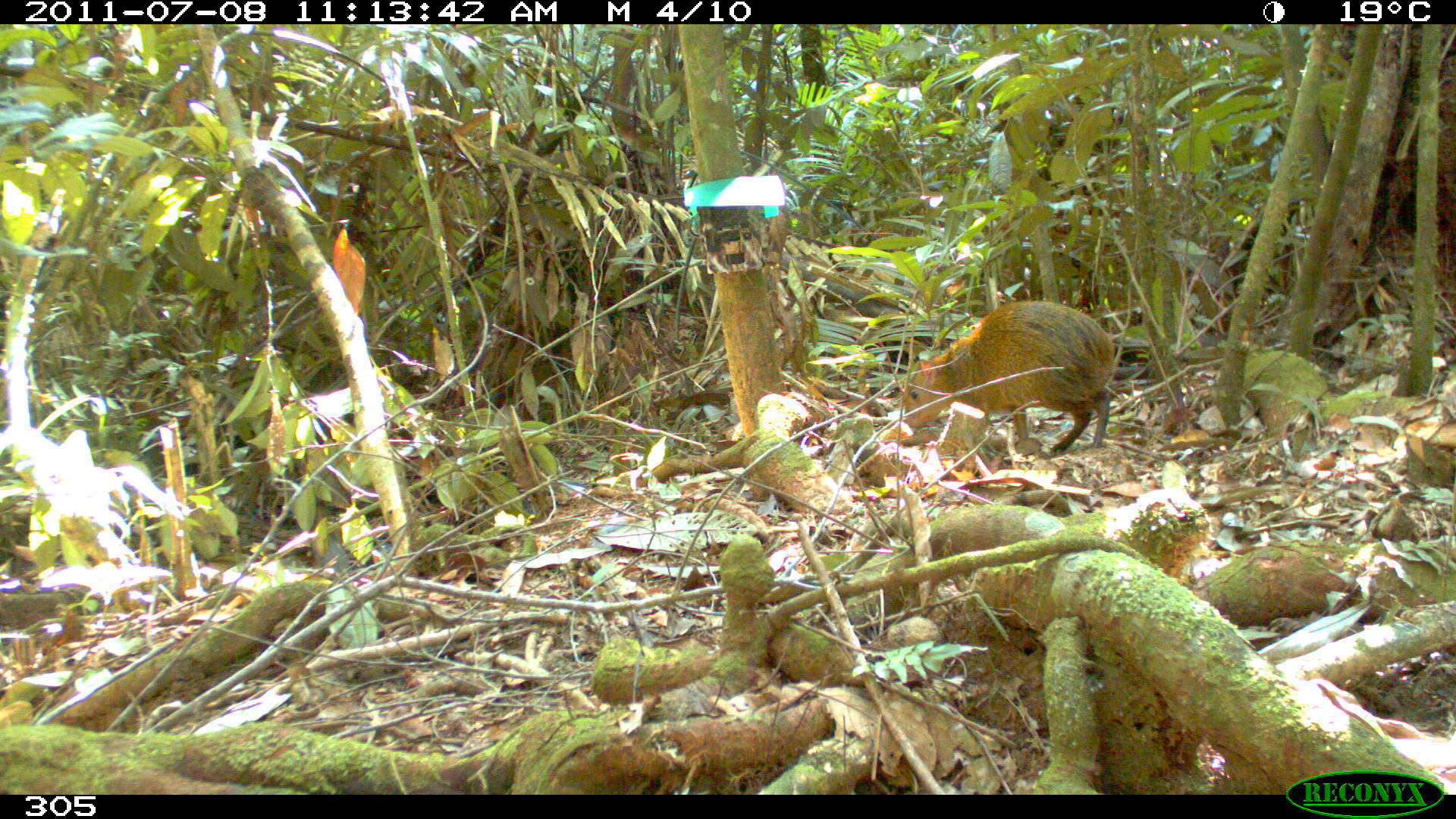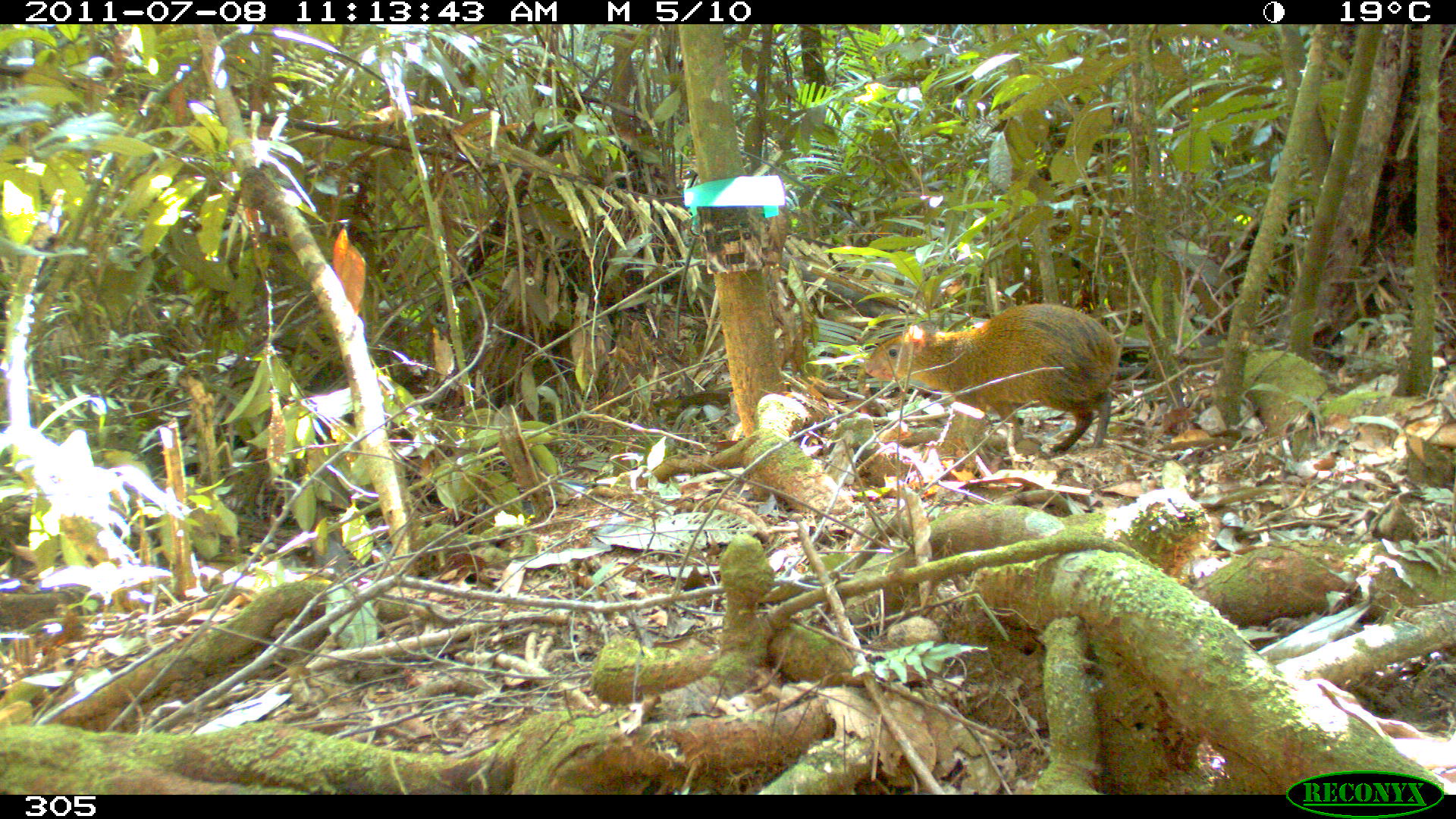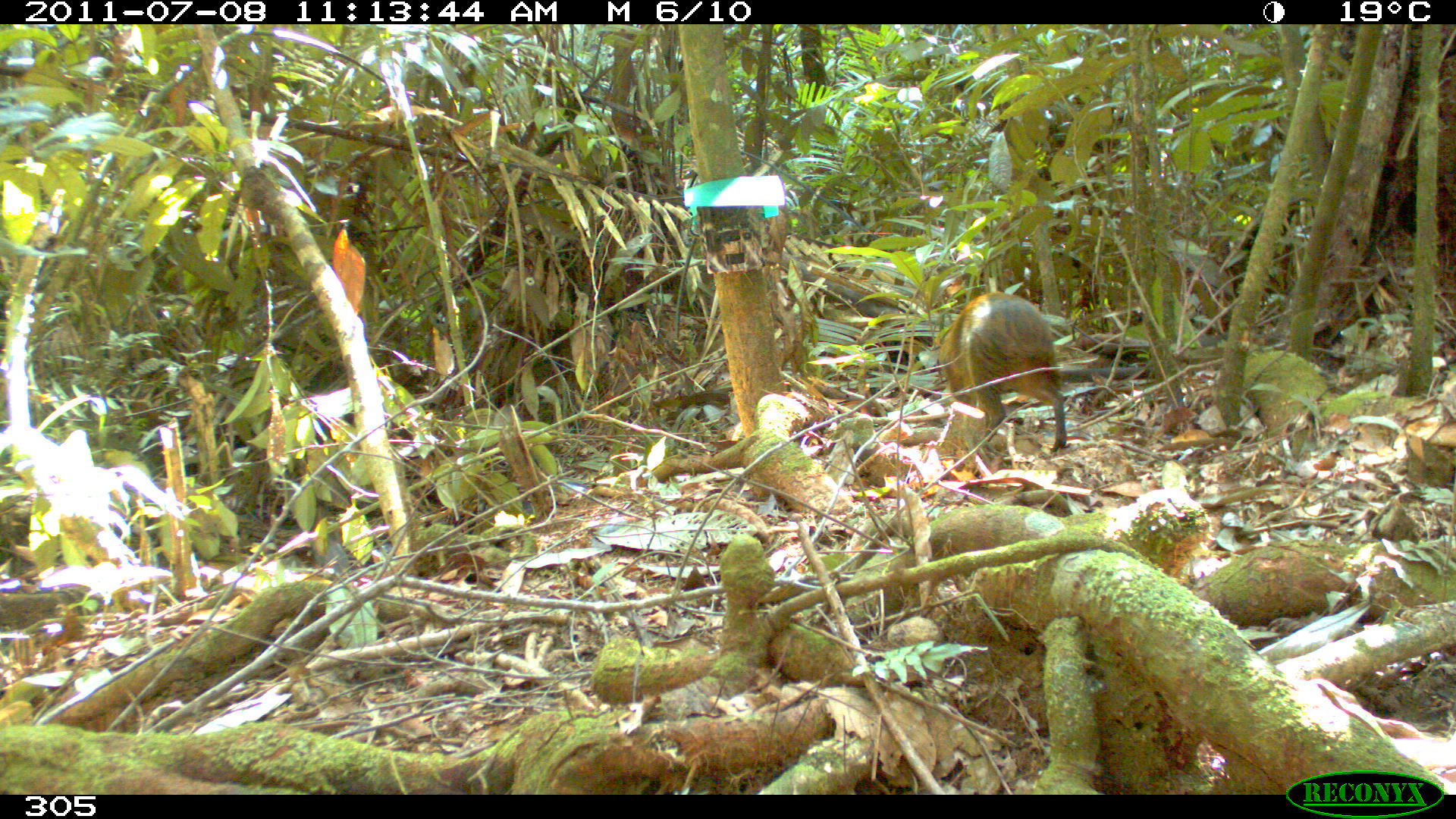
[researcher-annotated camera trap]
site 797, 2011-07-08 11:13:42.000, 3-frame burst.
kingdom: Animalia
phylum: Chordata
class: Mammalia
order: Rodentia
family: Dasyproctidae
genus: Dasyprocta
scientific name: Dasyprocta punctata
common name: central american agouti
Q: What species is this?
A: Dasyprocta punctata (central american agouti).